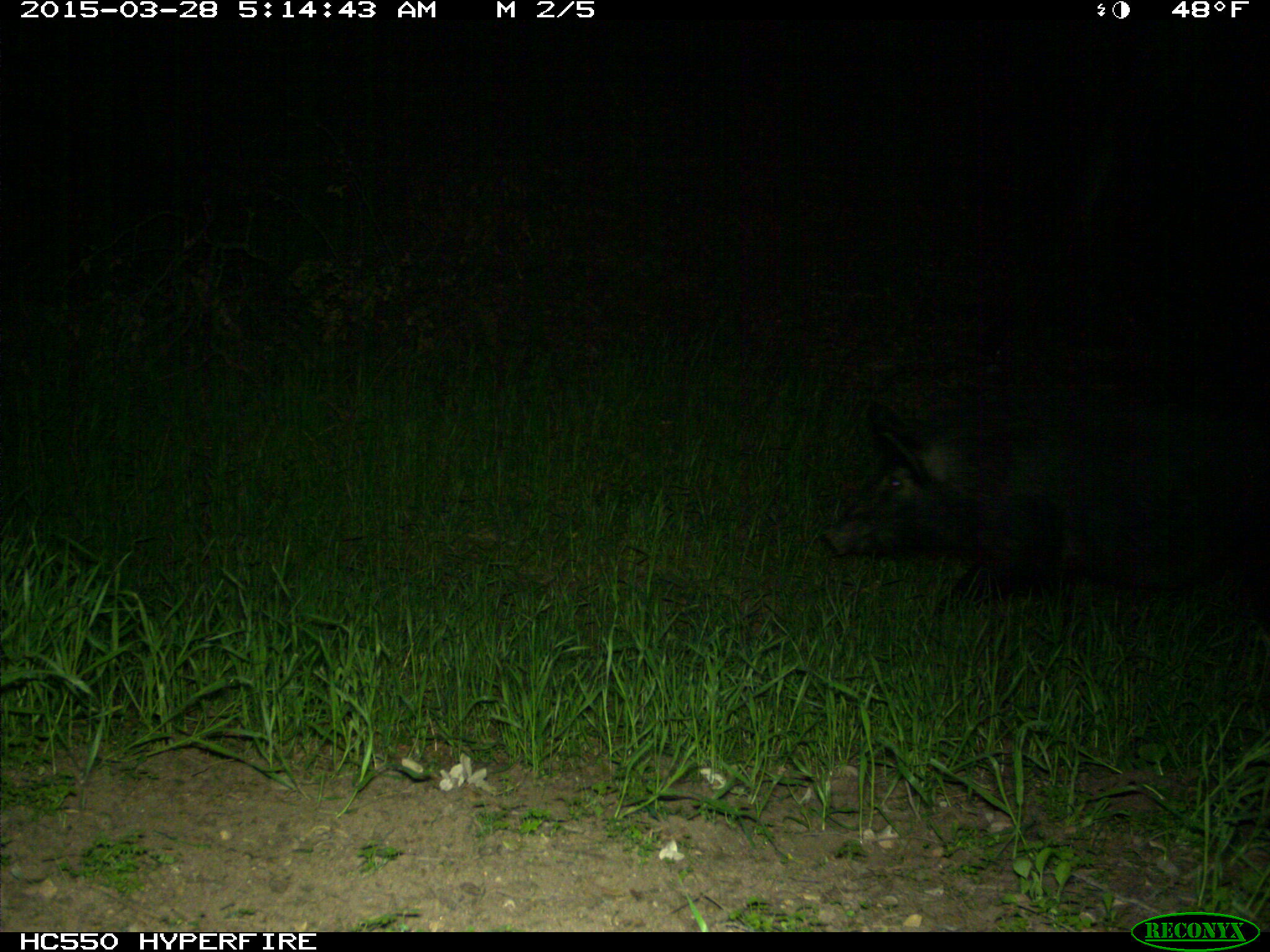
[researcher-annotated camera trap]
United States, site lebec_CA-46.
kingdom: Animalia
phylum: Chordata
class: Mammalia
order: Artiodactyla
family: Suidae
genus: Sus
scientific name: Sus scrofa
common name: wild boar